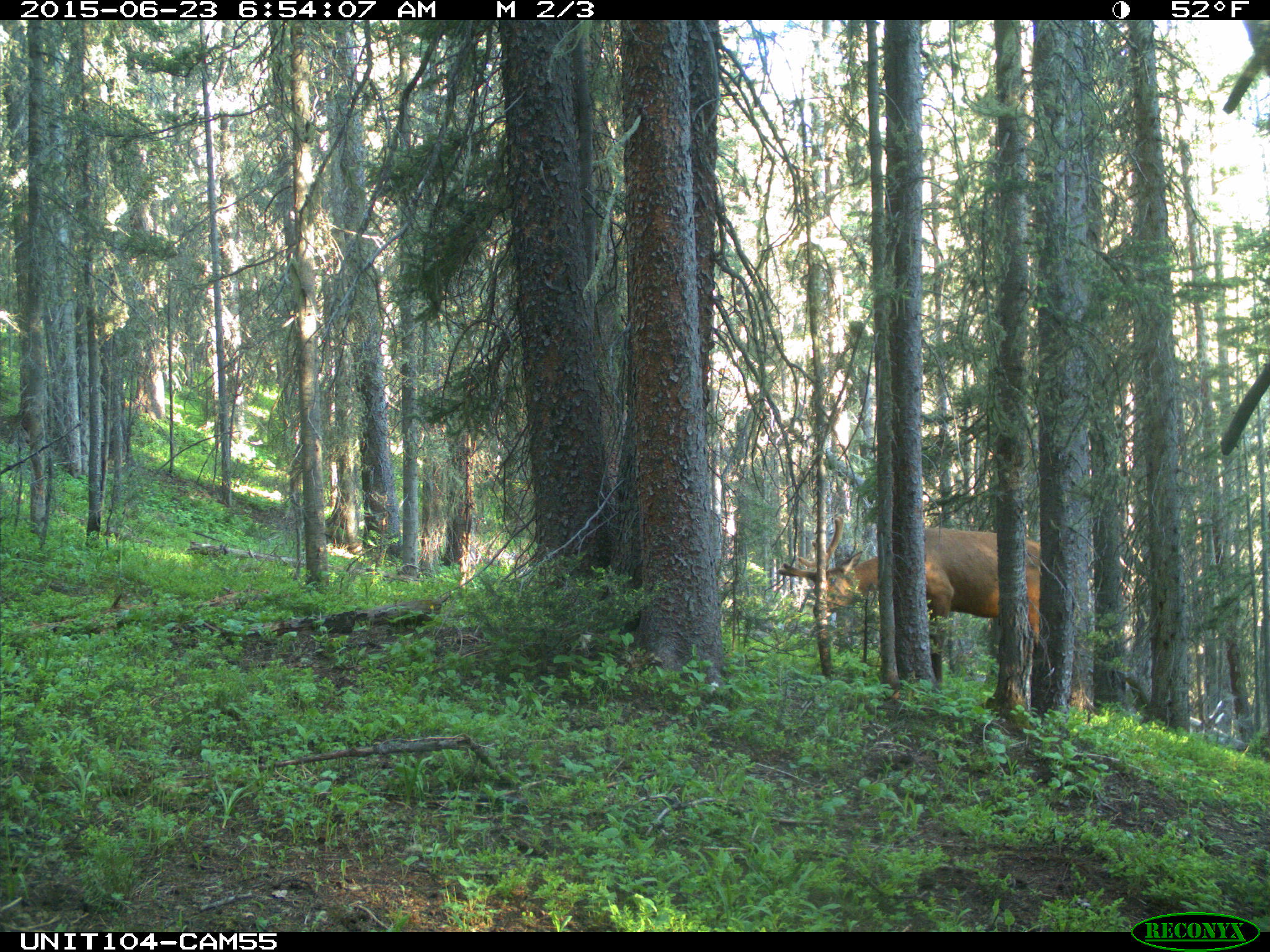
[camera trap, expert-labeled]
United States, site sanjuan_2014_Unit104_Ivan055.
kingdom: Animalia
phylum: Chordata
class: Mammalia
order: Artiodactyla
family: Cervidae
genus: Cervus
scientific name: Cervus elaphus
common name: red deer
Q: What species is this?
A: Cervus elaphus (red deer).